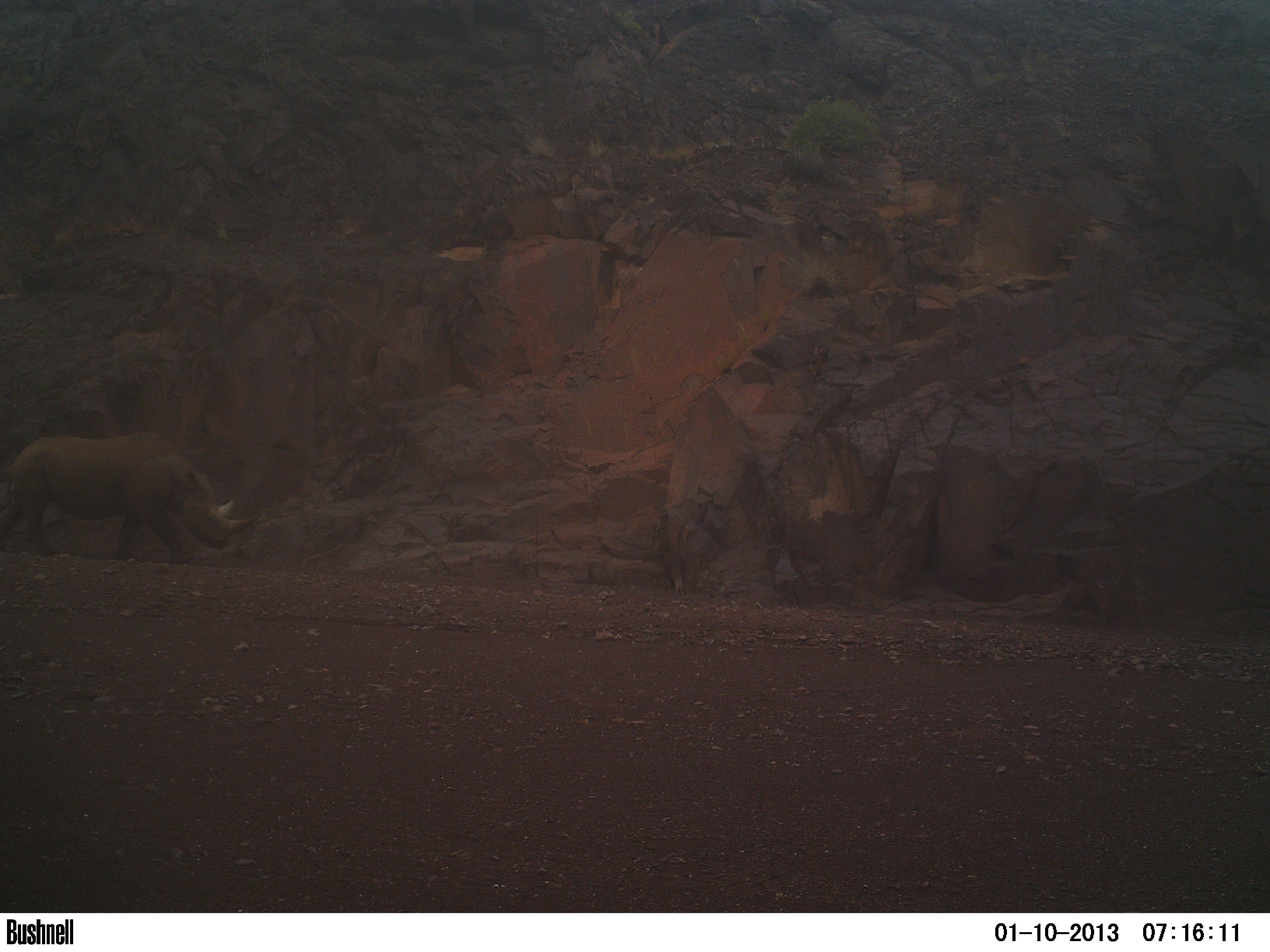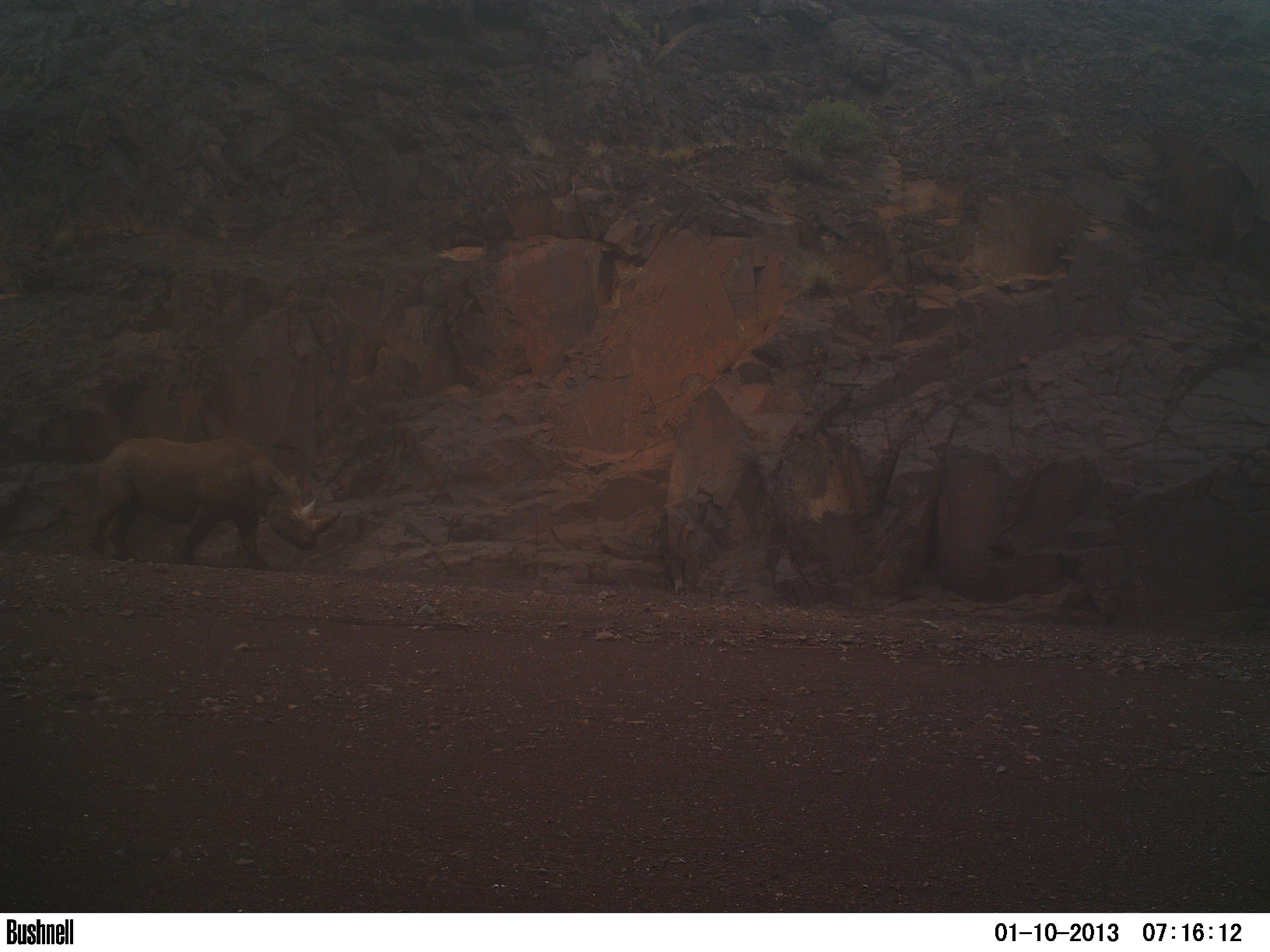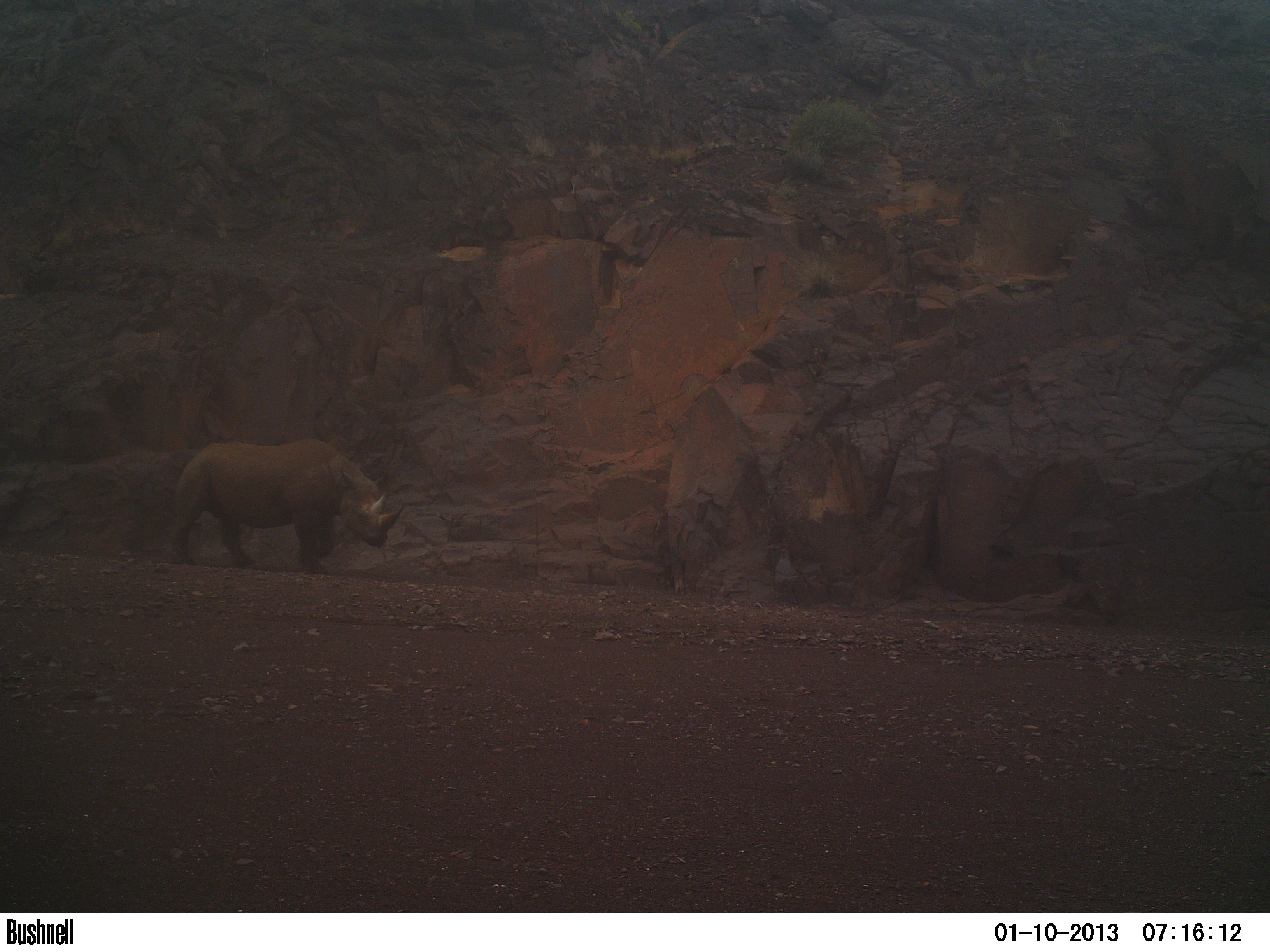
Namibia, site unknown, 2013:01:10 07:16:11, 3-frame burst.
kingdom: Animalia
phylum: Chordata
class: Mammalia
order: Perissodactyla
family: Rhinocerotidae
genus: Diceros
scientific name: Diceros bicornis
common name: black rhinoceros